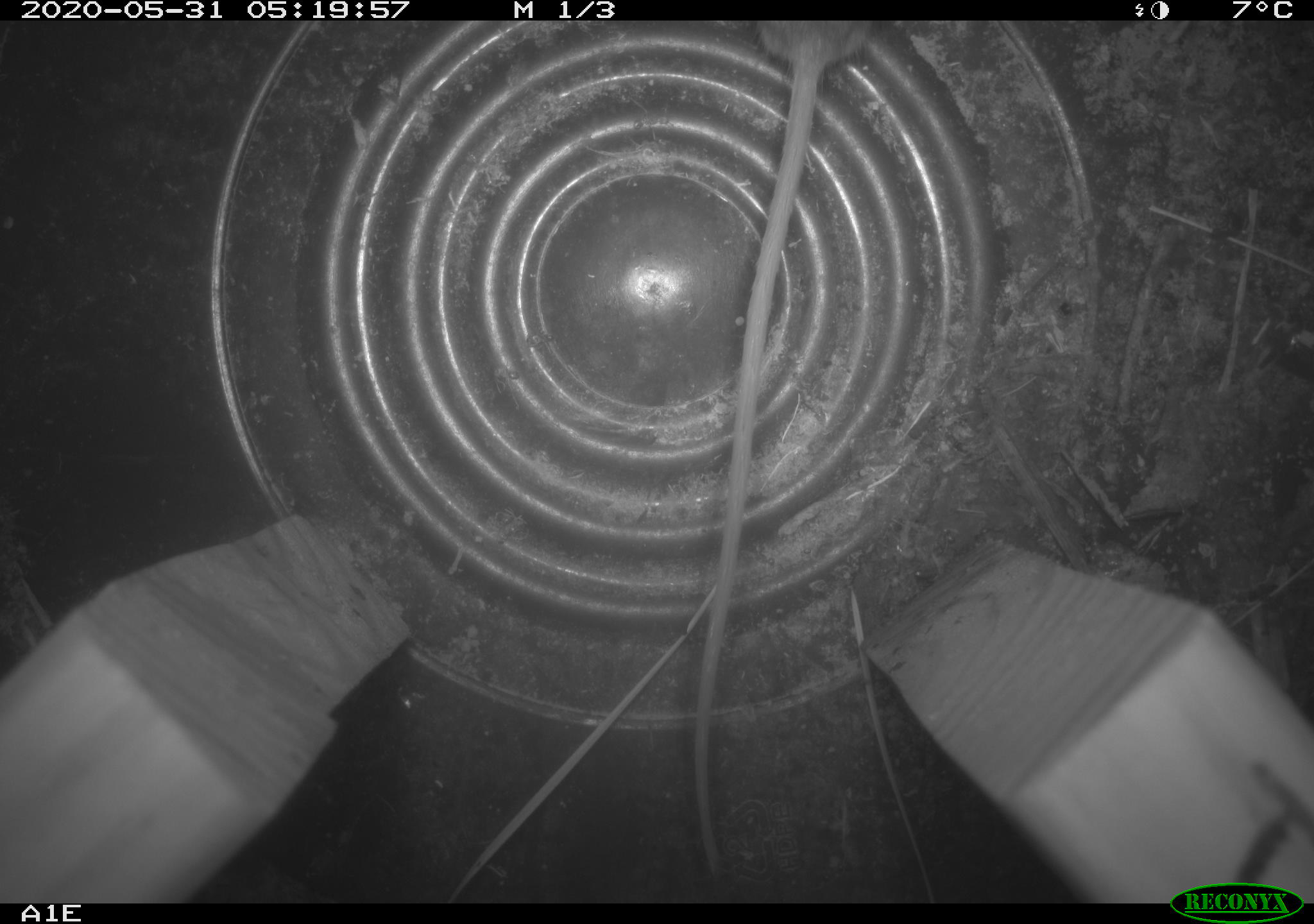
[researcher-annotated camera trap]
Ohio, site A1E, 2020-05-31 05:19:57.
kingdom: Animalia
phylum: Chordata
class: Mammalia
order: Rodentia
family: Cricetidae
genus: Peromyscus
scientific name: Peromyscus leucopus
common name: white-footed mouse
White-footed mouse (Peromyscus leucopus).